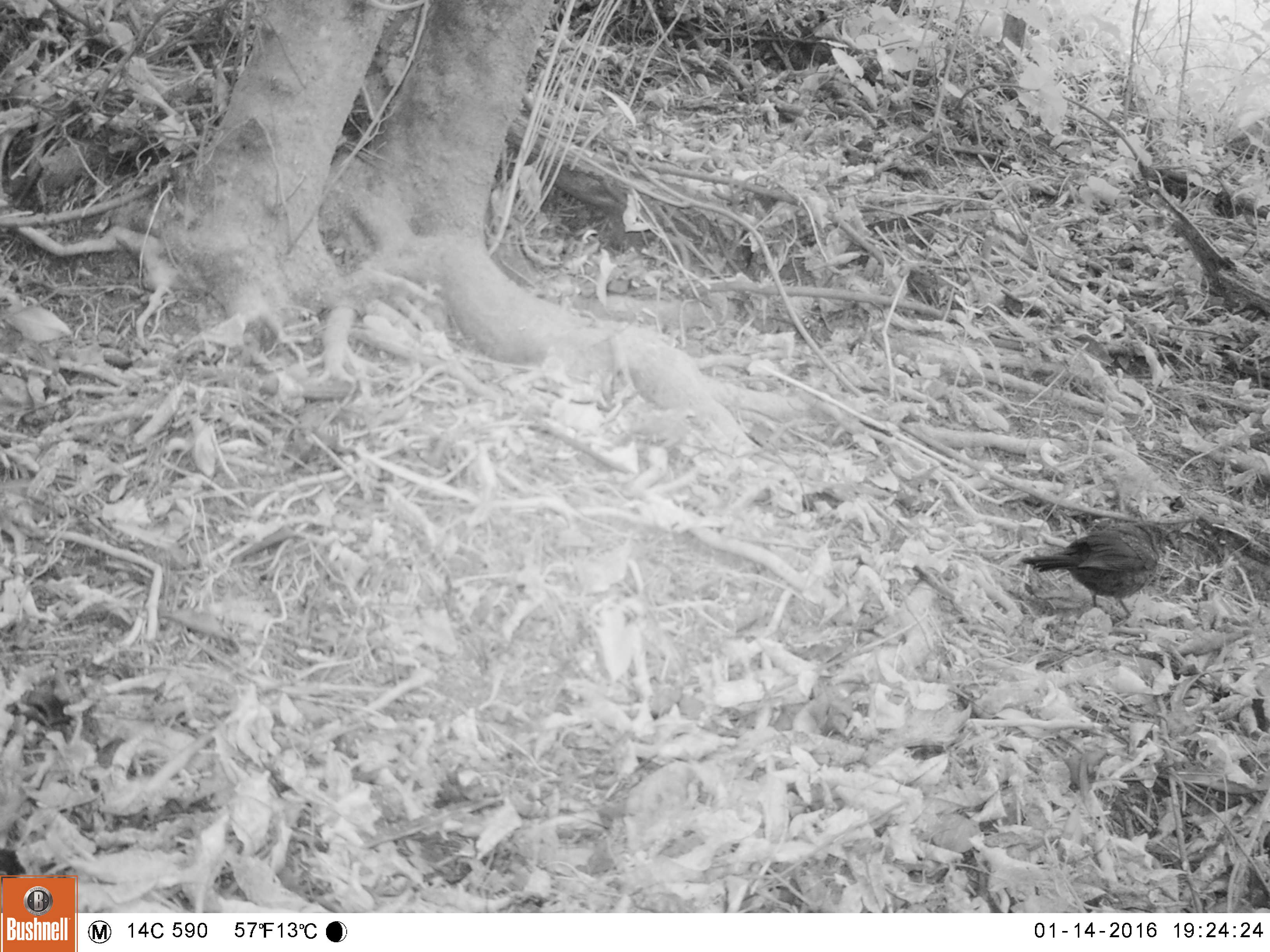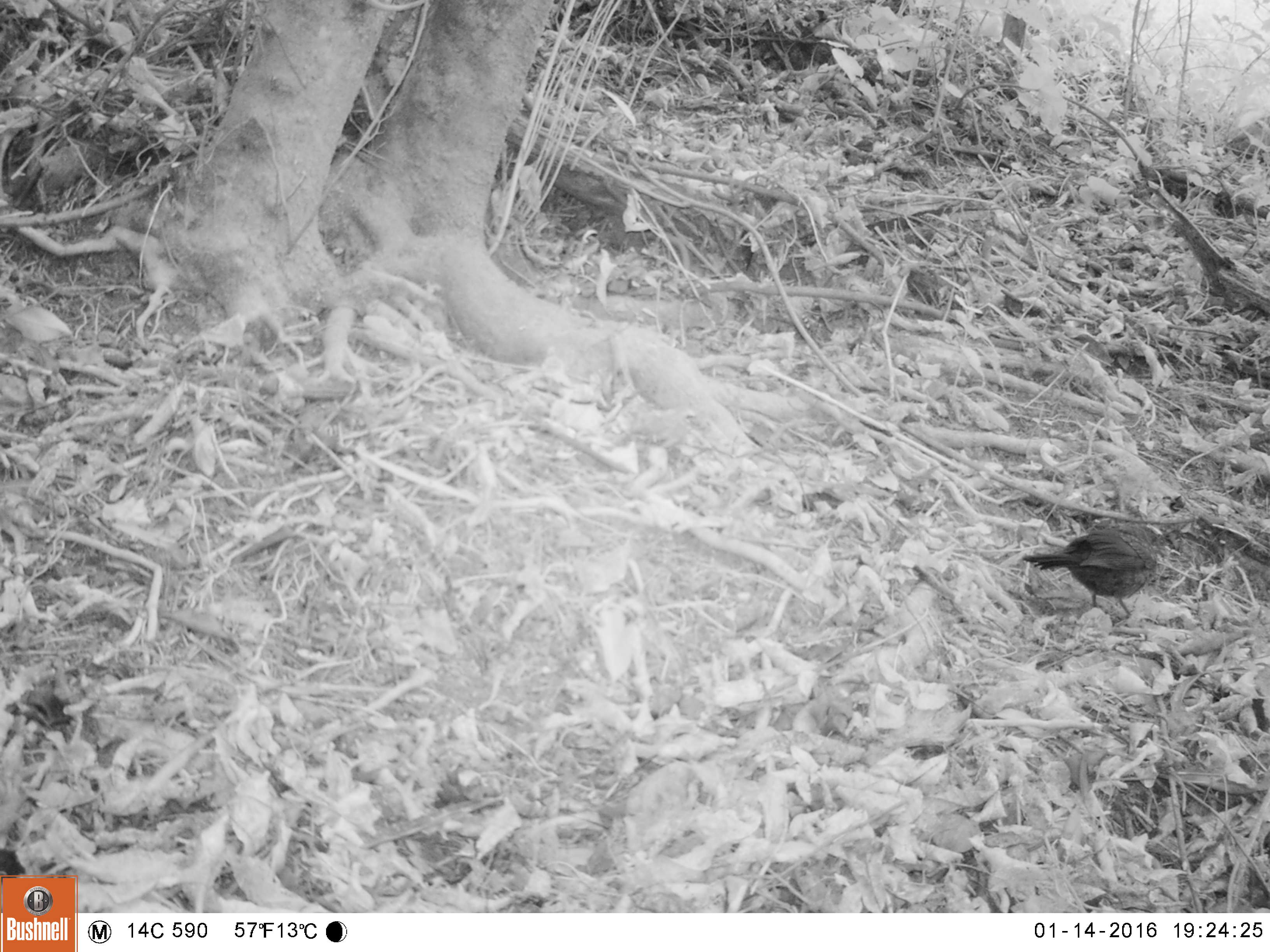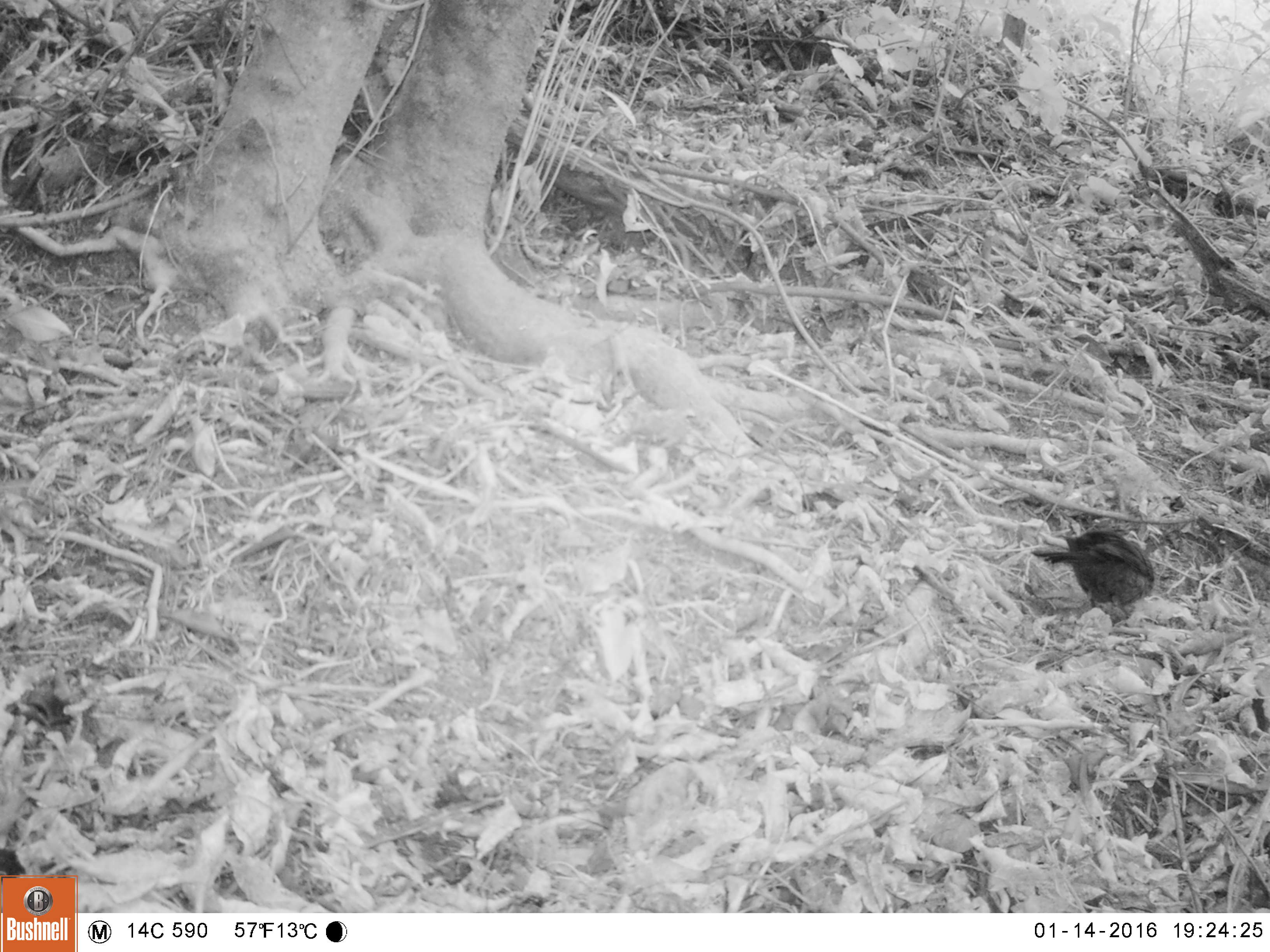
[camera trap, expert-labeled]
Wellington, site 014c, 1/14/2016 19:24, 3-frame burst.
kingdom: Animalia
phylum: Chordata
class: Aves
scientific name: Aves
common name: bird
Bird (Aves).